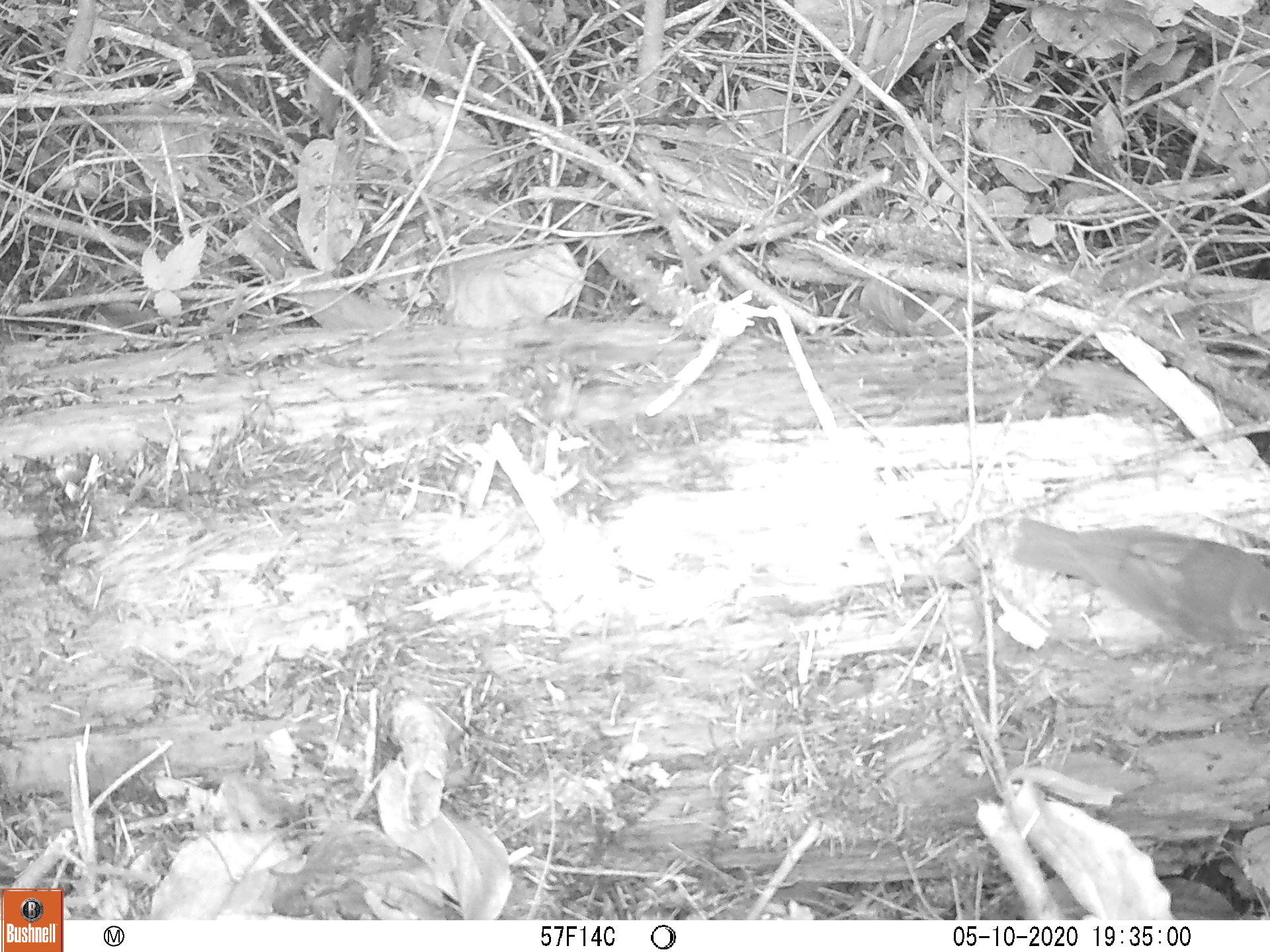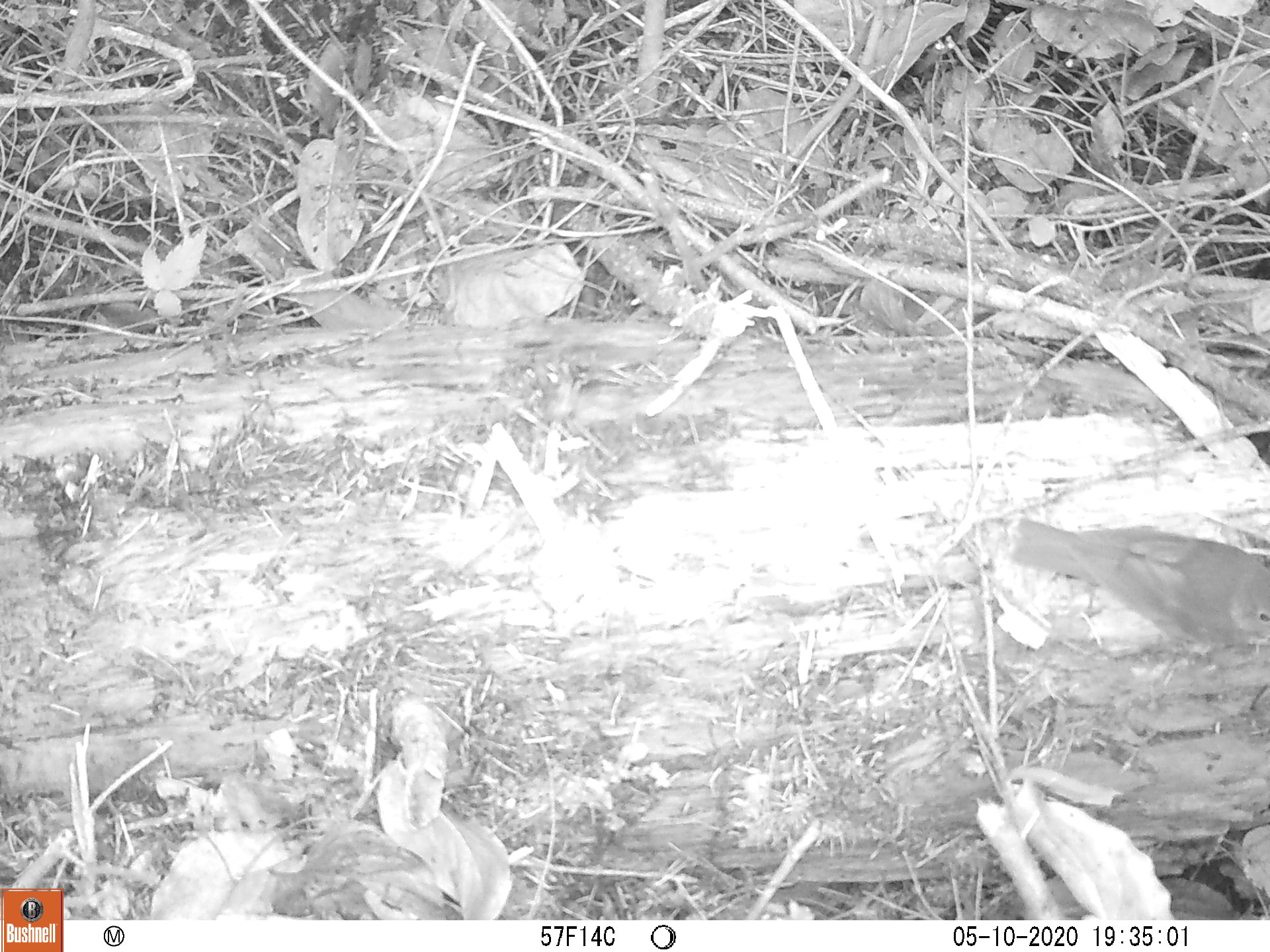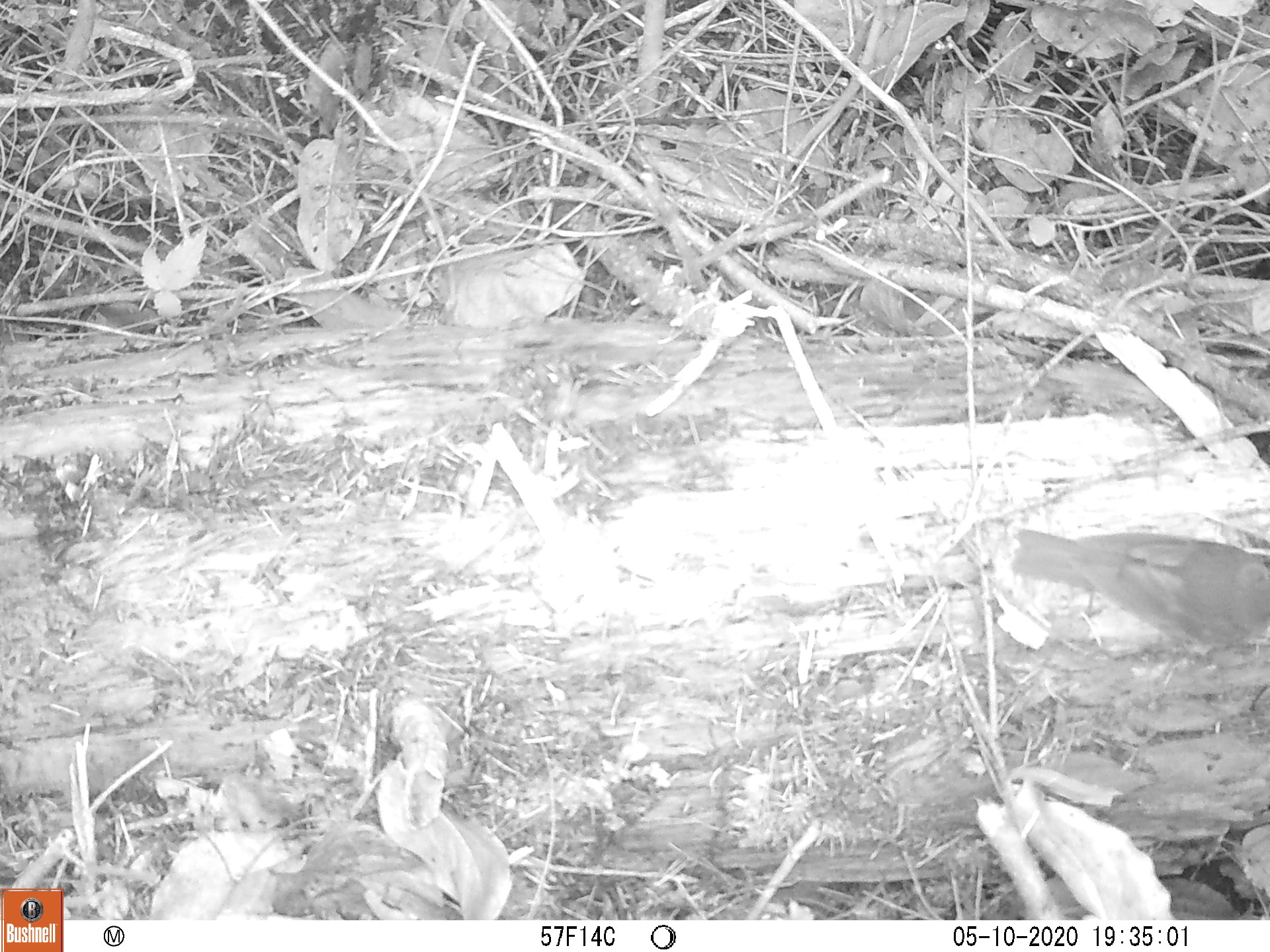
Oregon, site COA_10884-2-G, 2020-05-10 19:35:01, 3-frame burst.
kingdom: Animalia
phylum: Chordata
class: Aves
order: Passeriformes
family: Turdidae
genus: Catharus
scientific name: Catharus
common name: brown thrushes and nightingale-thrushes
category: catharus species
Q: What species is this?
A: Catharus species (brown thrushes and nightingale-thrushes) (Catharus).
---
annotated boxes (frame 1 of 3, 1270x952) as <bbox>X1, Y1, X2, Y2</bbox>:
catharus species: <bbox>999, 504, 1261, 669</bbox>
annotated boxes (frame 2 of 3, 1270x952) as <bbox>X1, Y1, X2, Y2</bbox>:
catharus species: <bbox>1000, 497, 1261, 662</bbox>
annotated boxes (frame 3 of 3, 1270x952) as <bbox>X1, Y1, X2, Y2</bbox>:
catharus species: <bbox>1000, 518, 1261, 676</bbox>